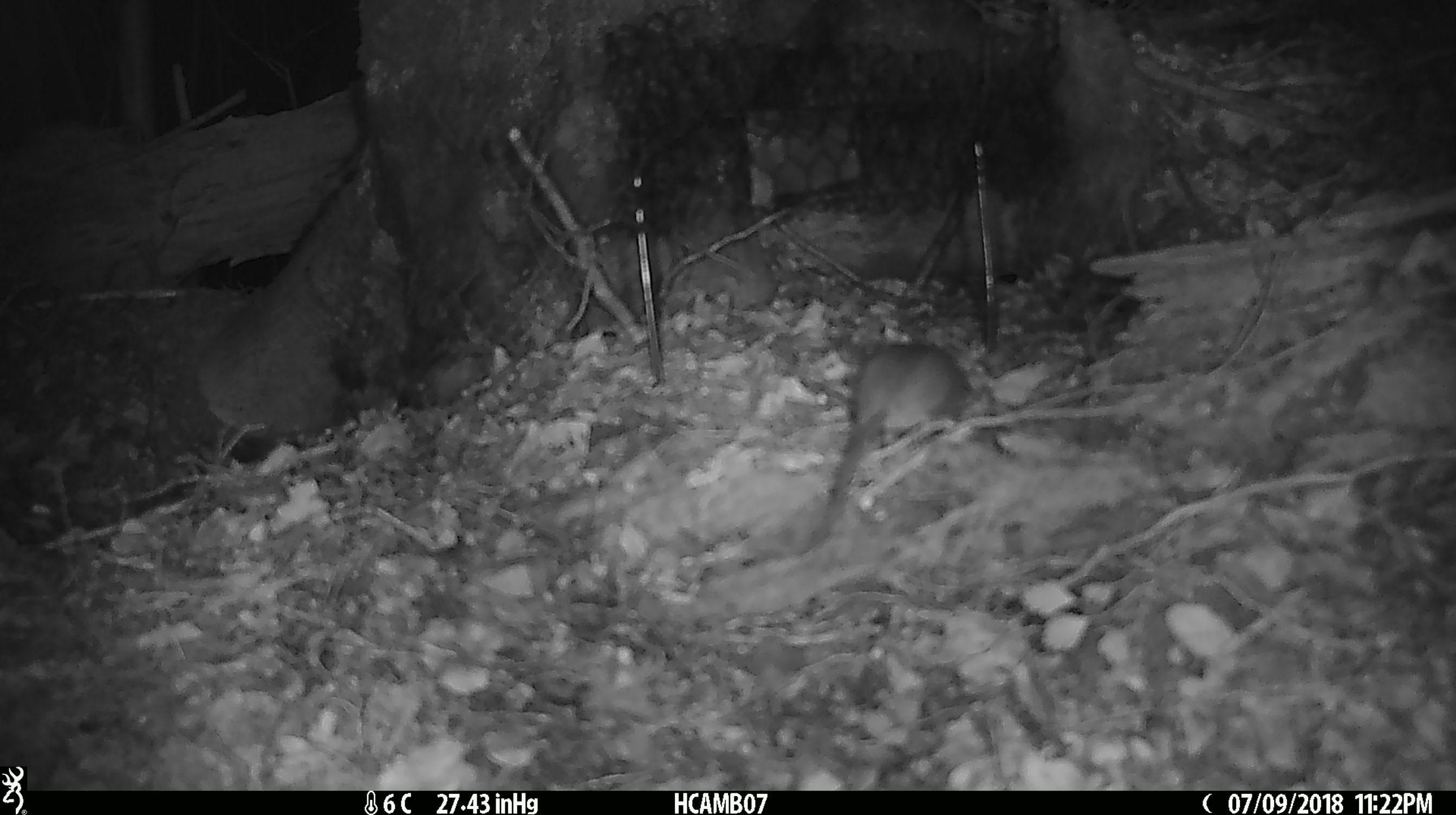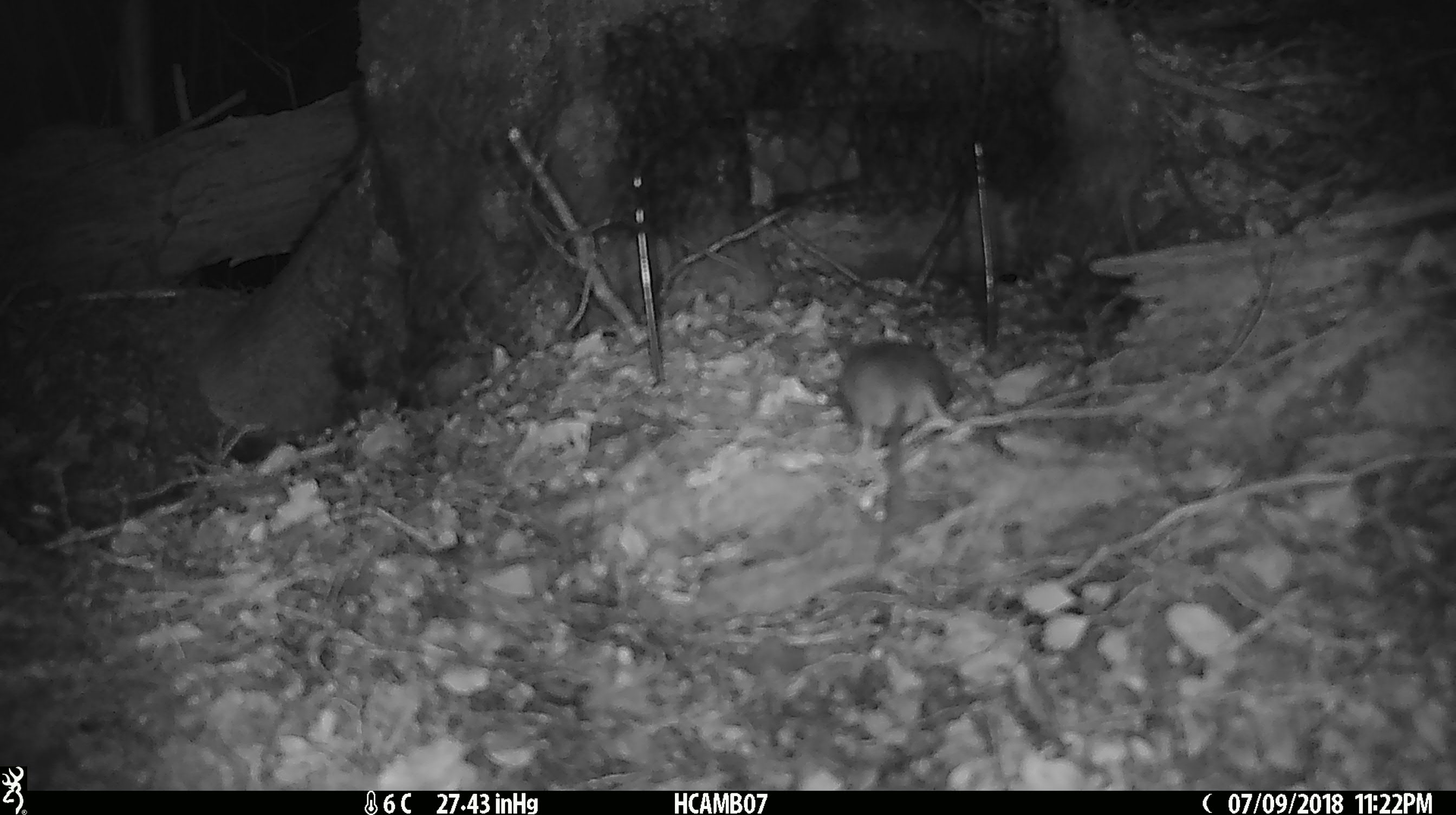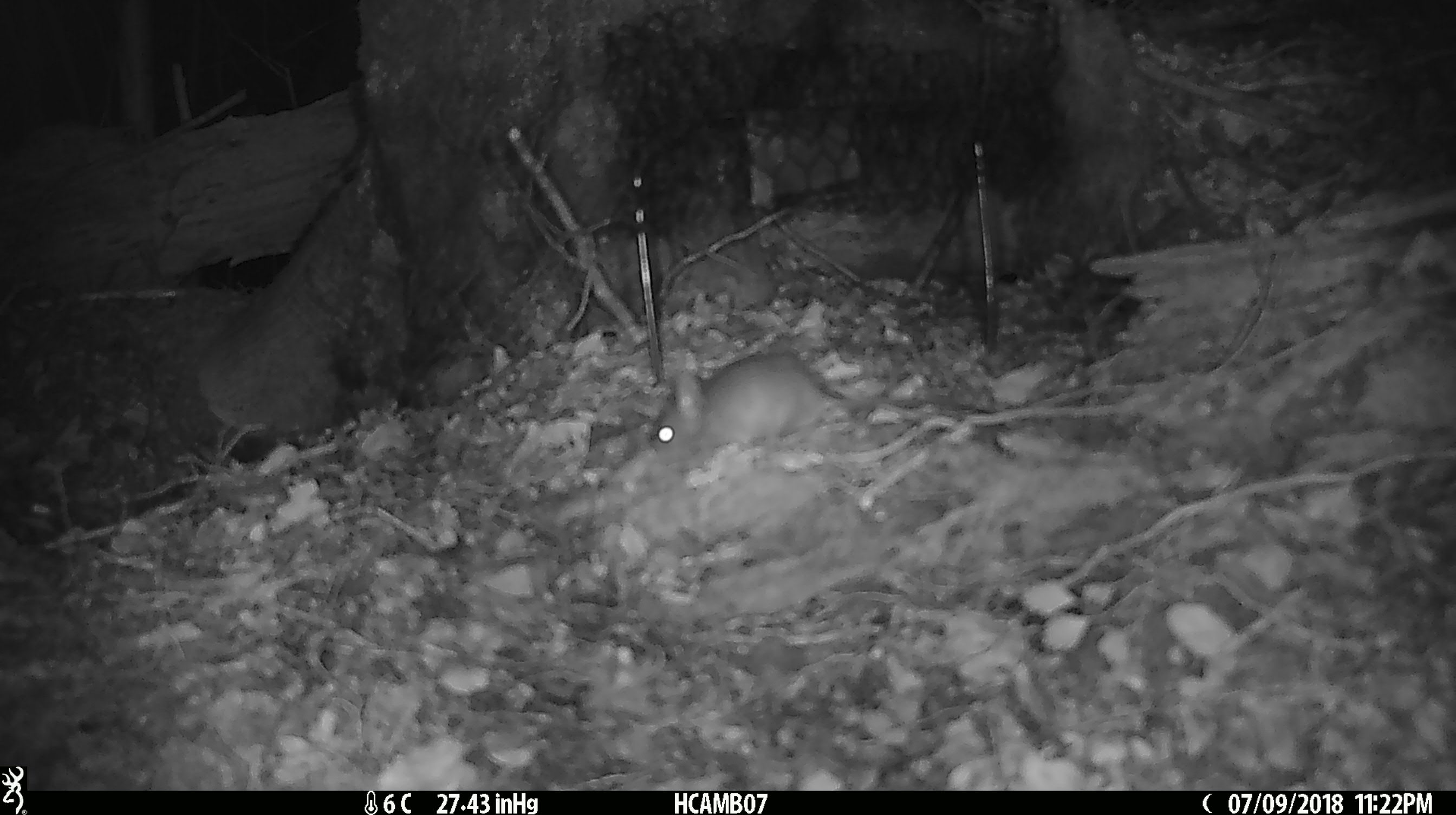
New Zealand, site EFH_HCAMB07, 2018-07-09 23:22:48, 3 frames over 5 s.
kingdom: Animalia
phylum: Chordata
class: Mammalia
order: Rodentia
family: Muridae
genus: Mus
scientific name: Mus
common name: mouse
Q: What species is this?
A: Mouse (Mus).